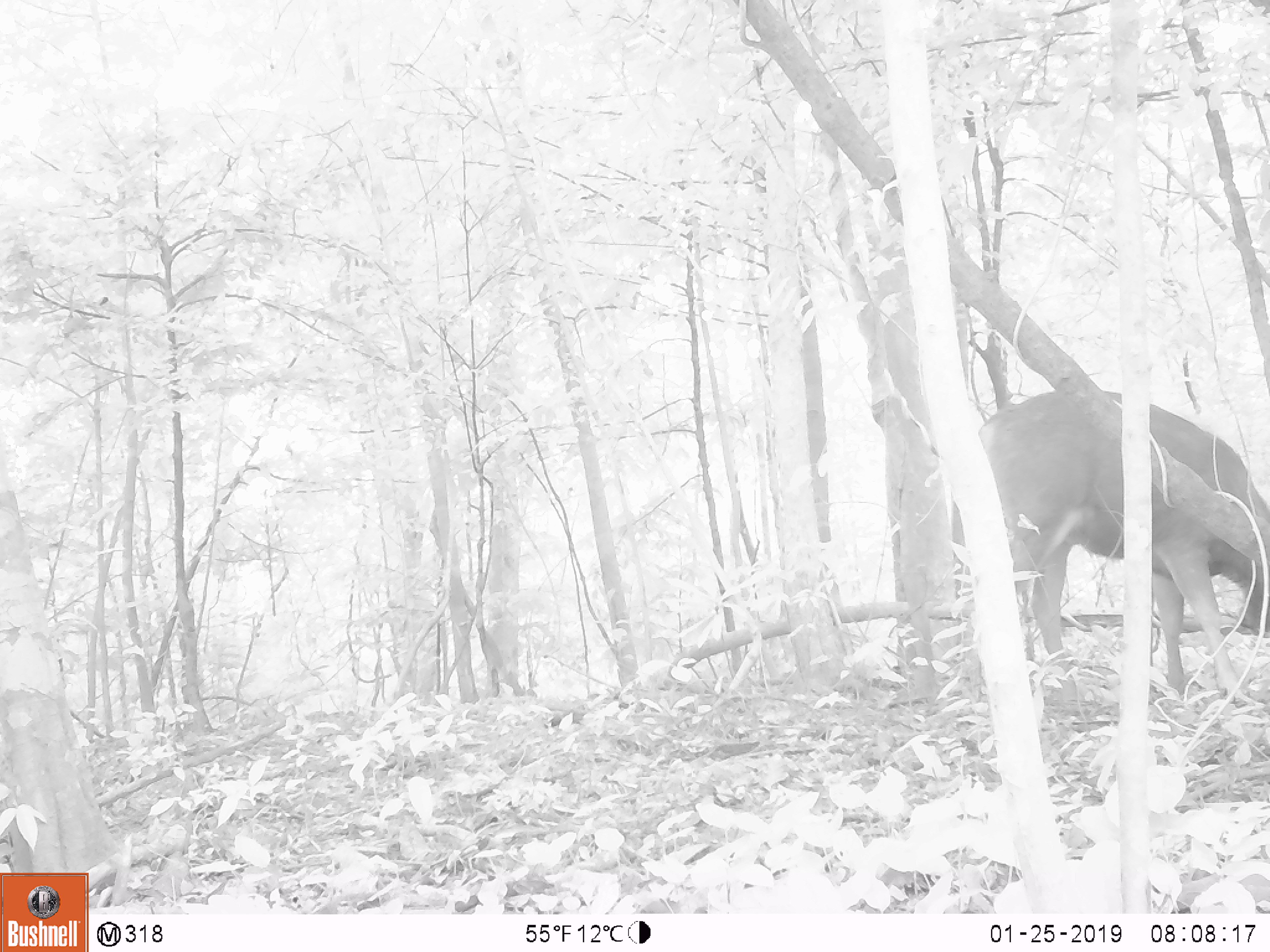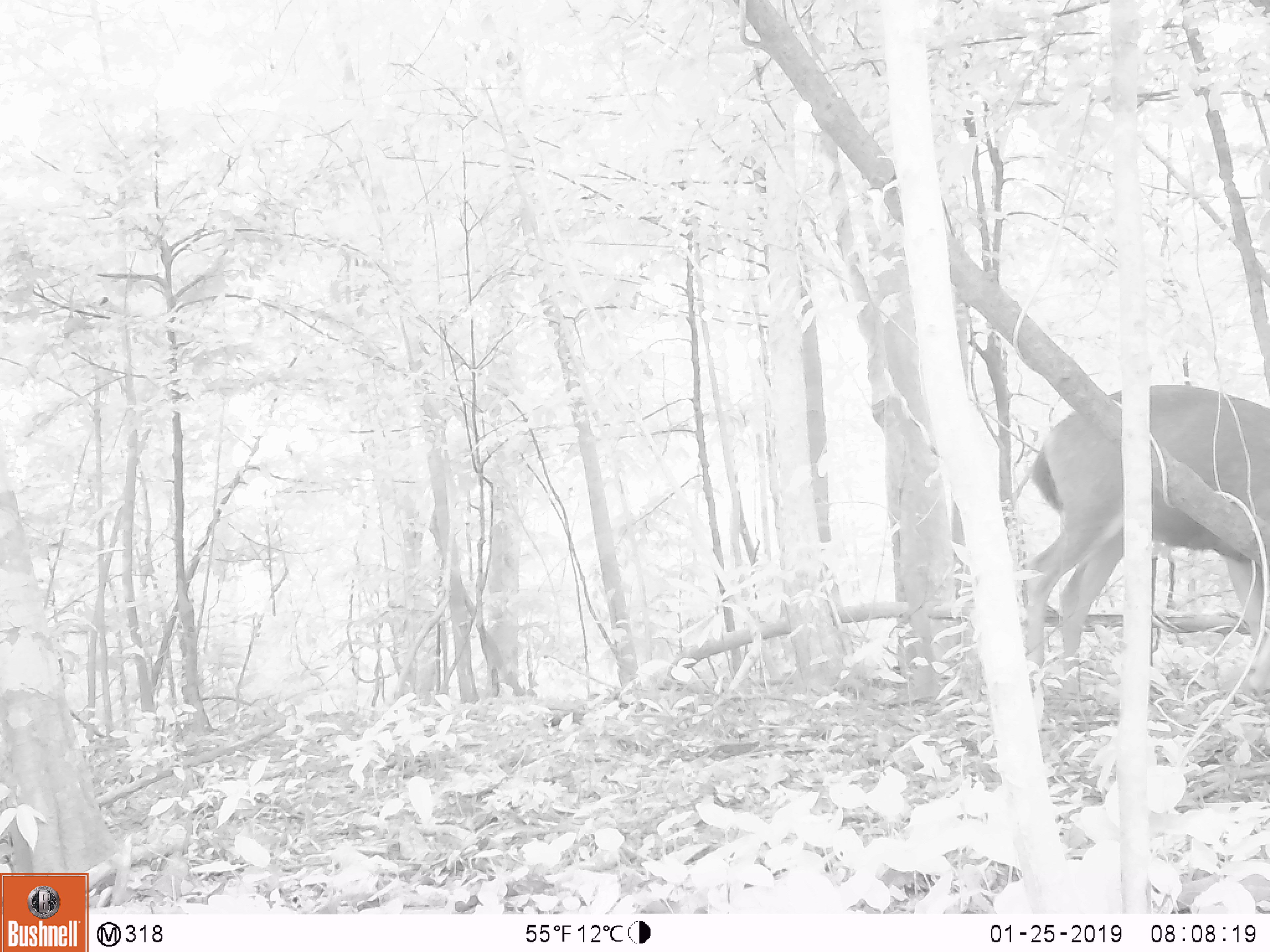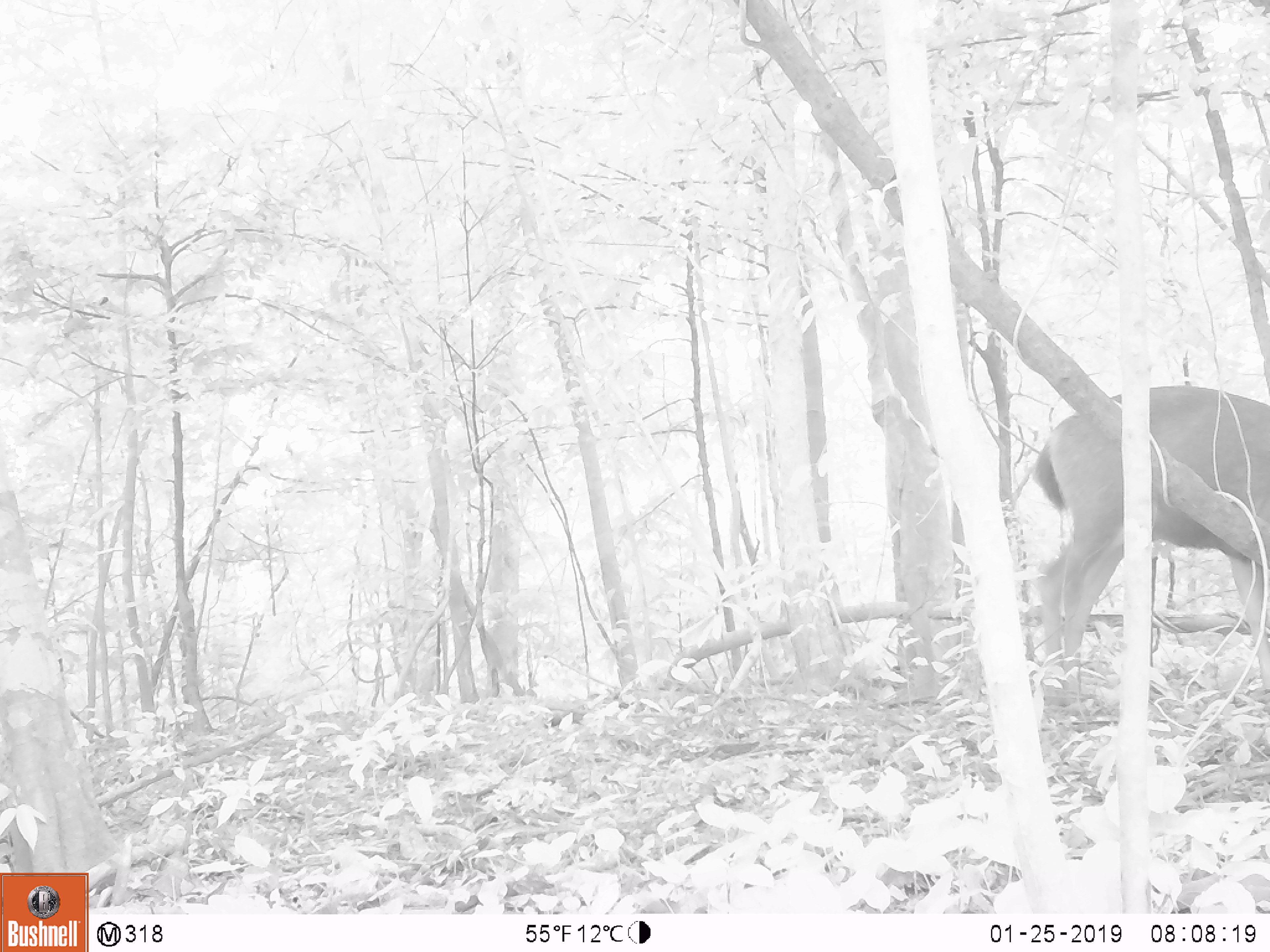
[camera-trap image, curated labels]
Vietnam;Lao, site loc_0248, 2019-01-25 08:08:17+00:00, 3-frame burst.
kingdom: Animalia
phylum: Chordata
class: Mammalia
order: Artiodactyla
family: Cervidae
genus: Rusa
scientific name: Rusa unicolor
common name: sambar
Sambar (Rusa unicolor). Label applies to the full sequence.